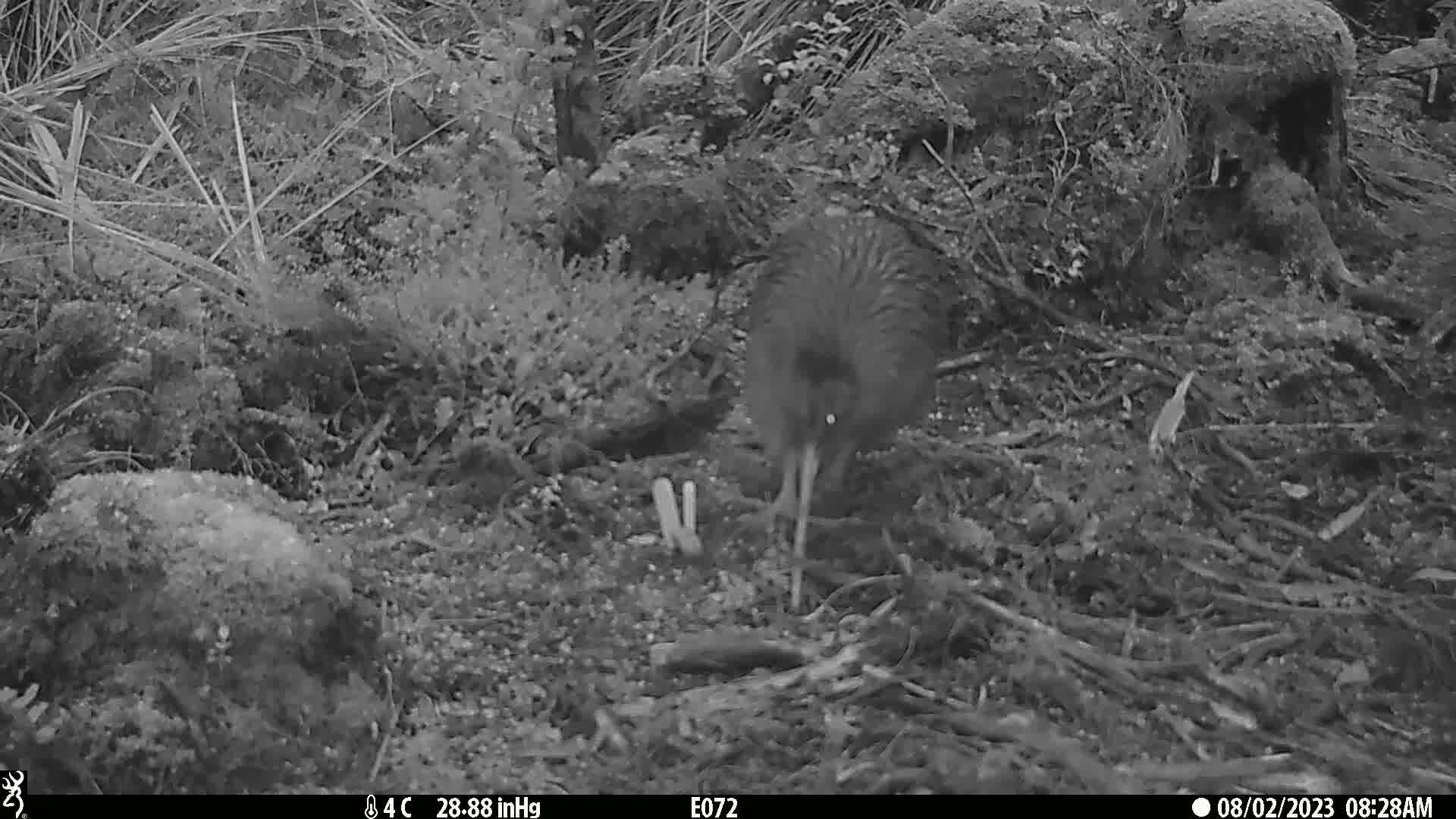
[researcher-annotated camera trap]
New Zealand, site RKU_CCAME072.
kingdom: Animalia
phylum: Chordata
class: Aves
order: Apterygiformes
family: Apterygidae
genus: Apteryx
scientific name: Apteryx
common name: kiwi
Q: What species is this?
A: Kiwi (Apteryx).